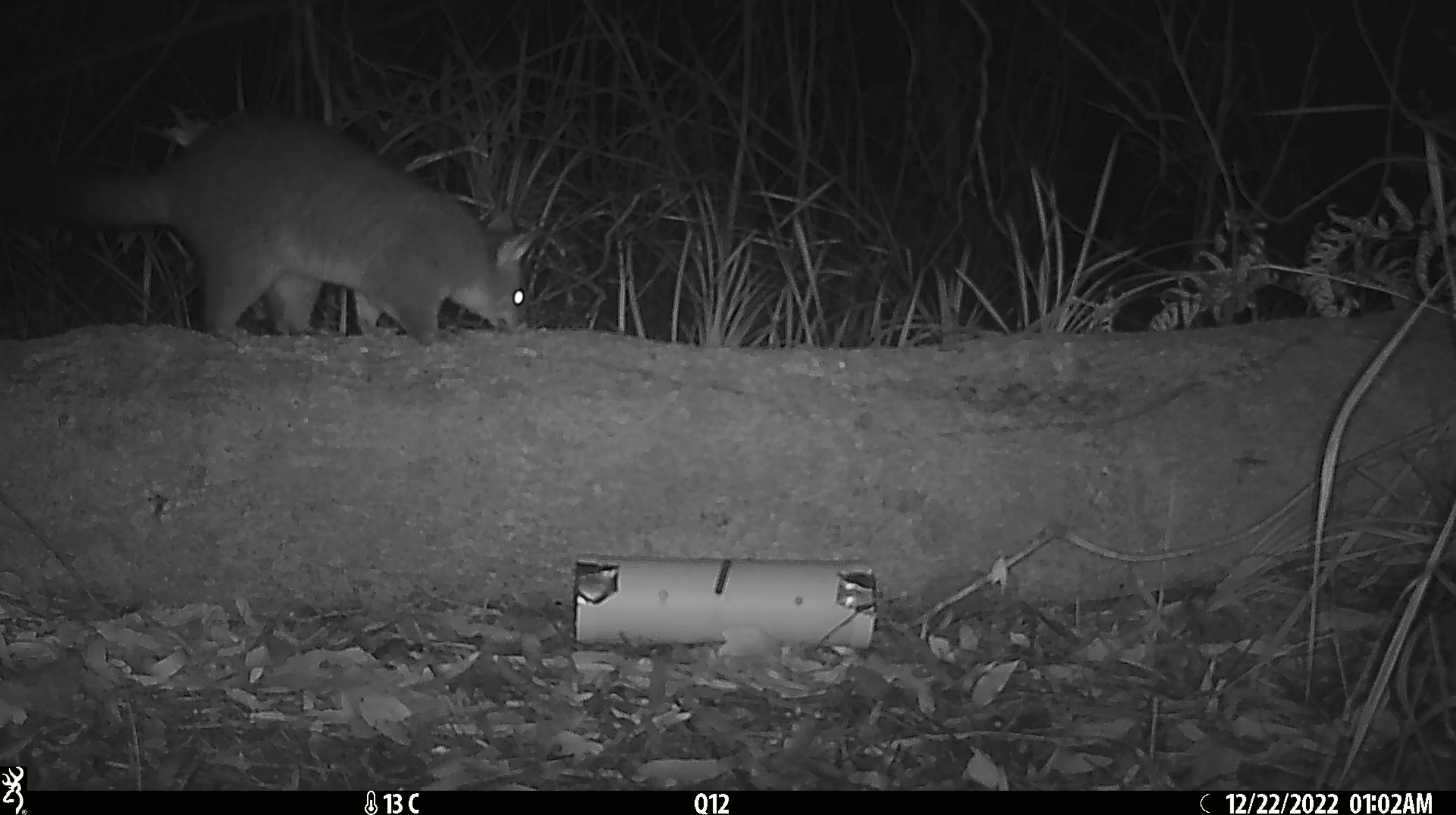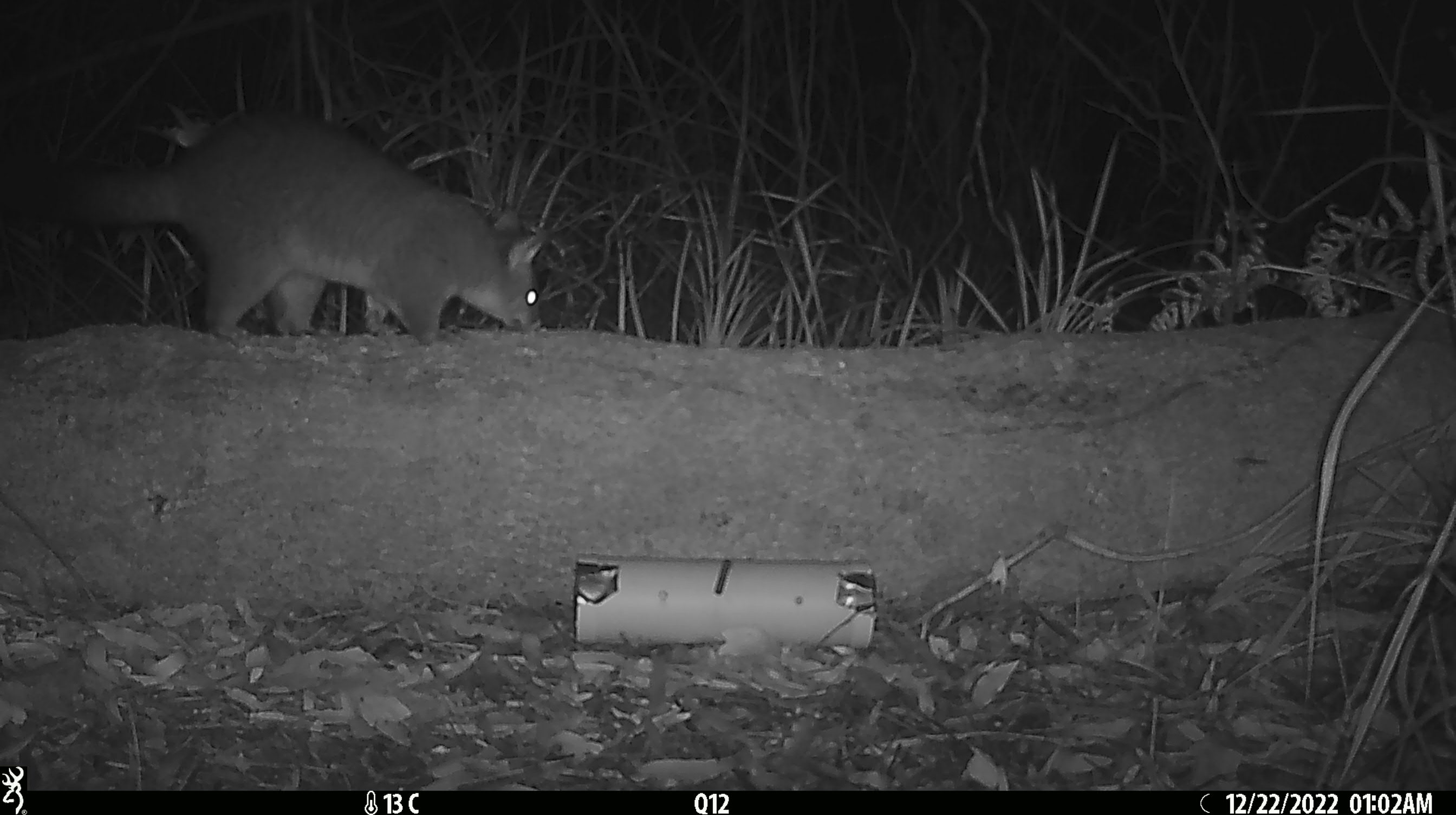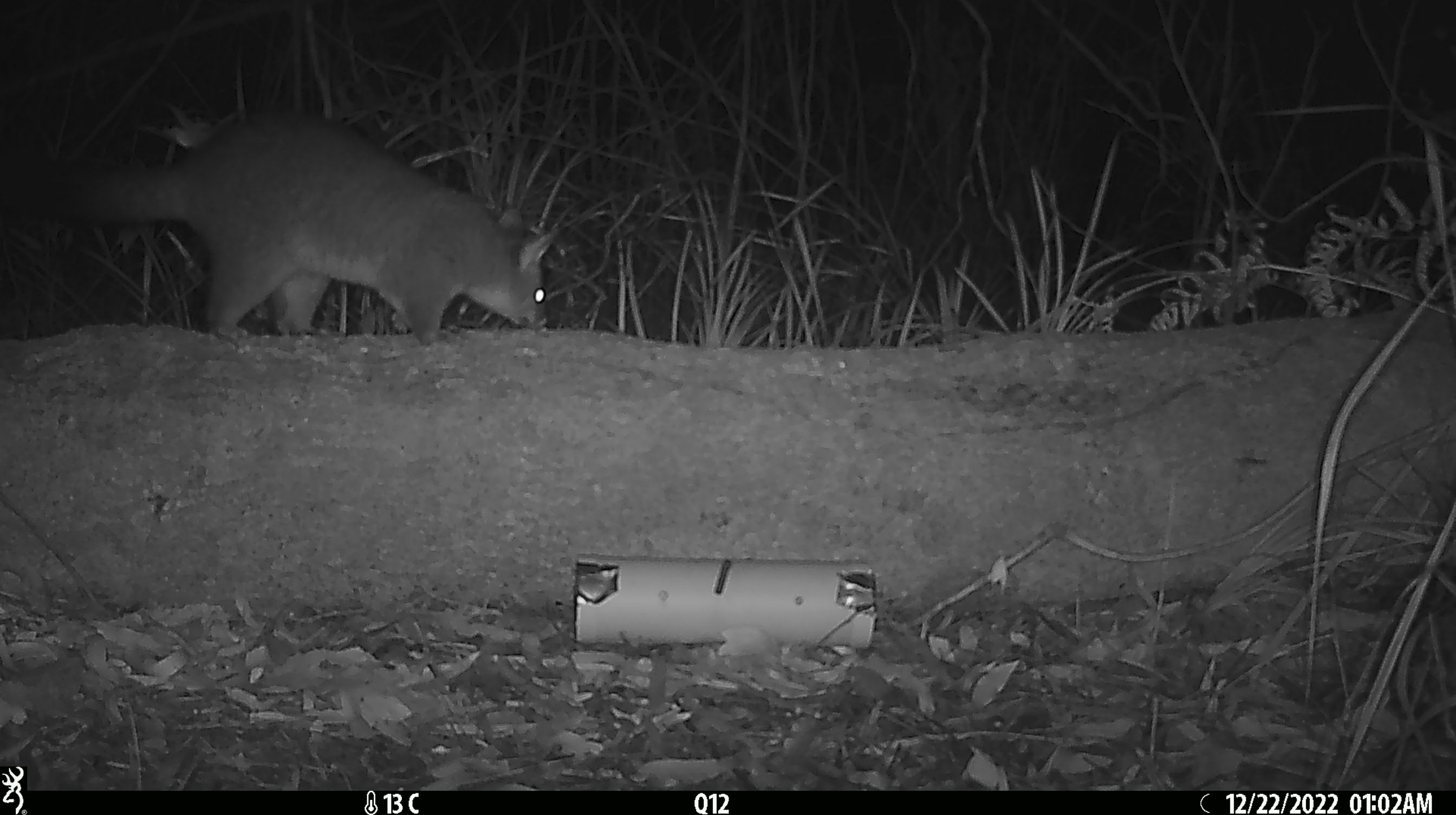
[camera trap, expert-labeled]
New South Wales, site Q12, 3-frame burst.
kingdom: Animalia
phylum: Chordata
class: Mammalia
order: Diprotodontia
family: Phalangeridae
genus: Trichosurus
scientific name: Trichosurus vulpecula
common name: common brushtail possum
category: possum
Possum (common brushtail possum) (Trichosurus vulpecula).